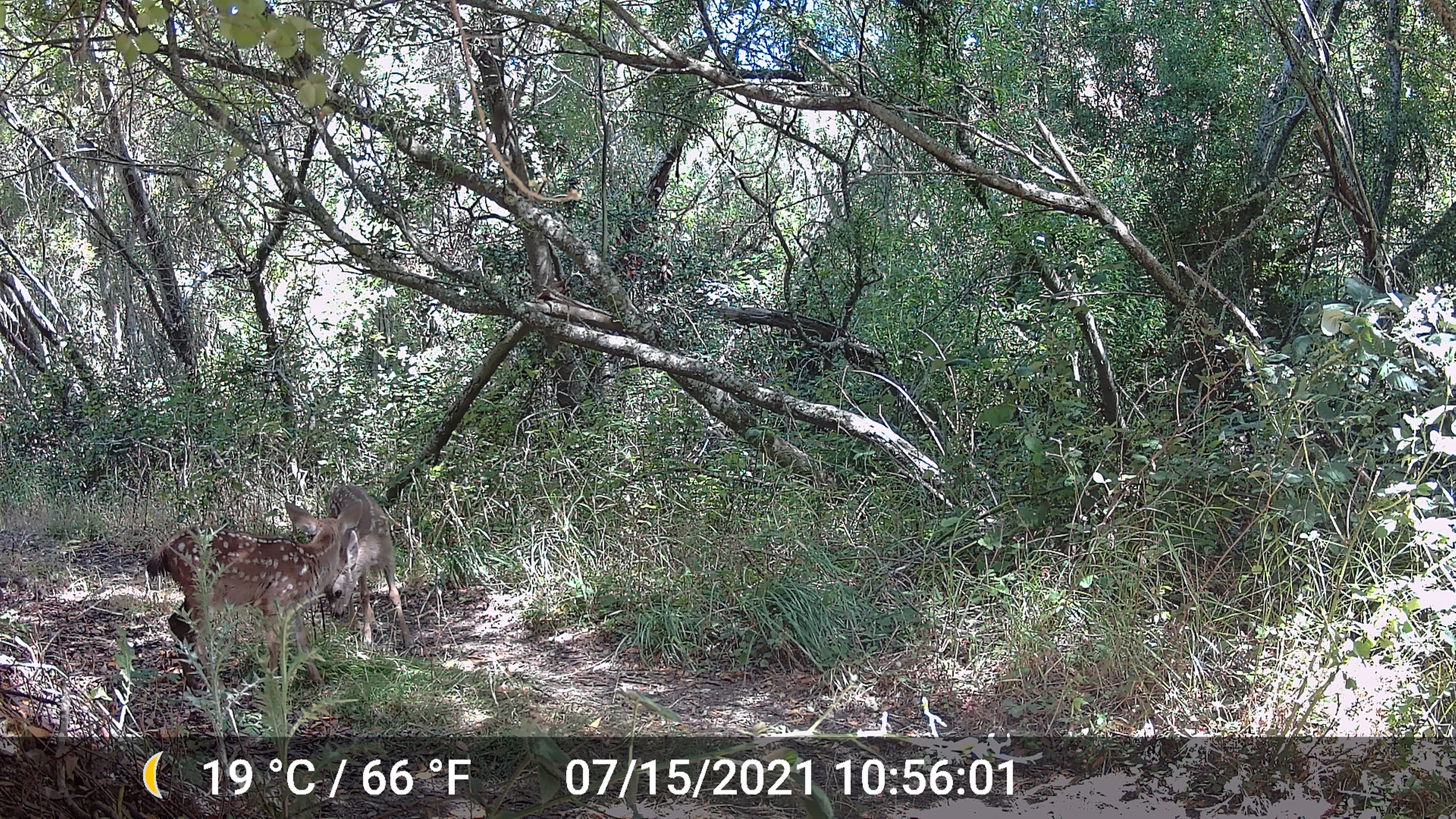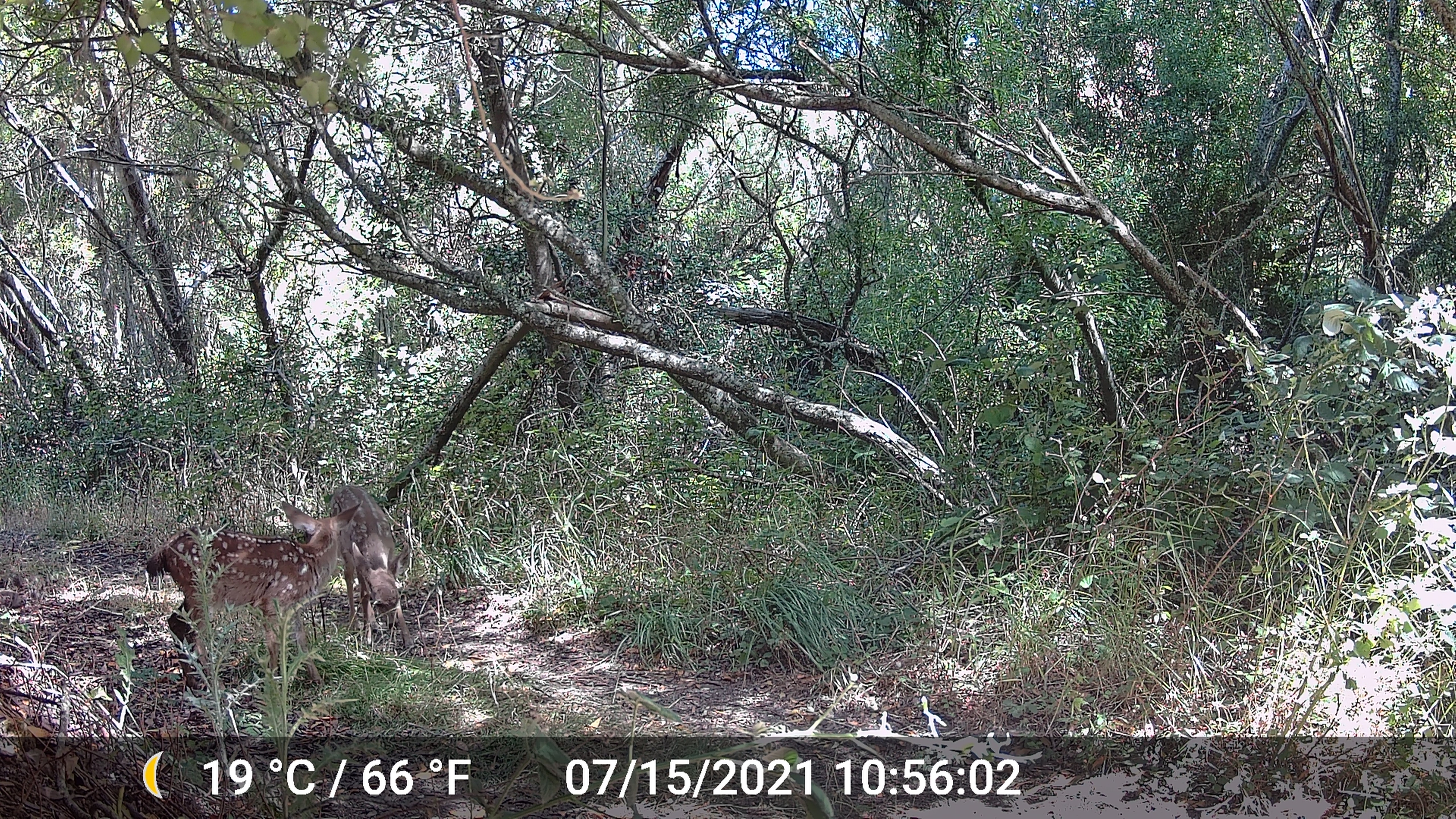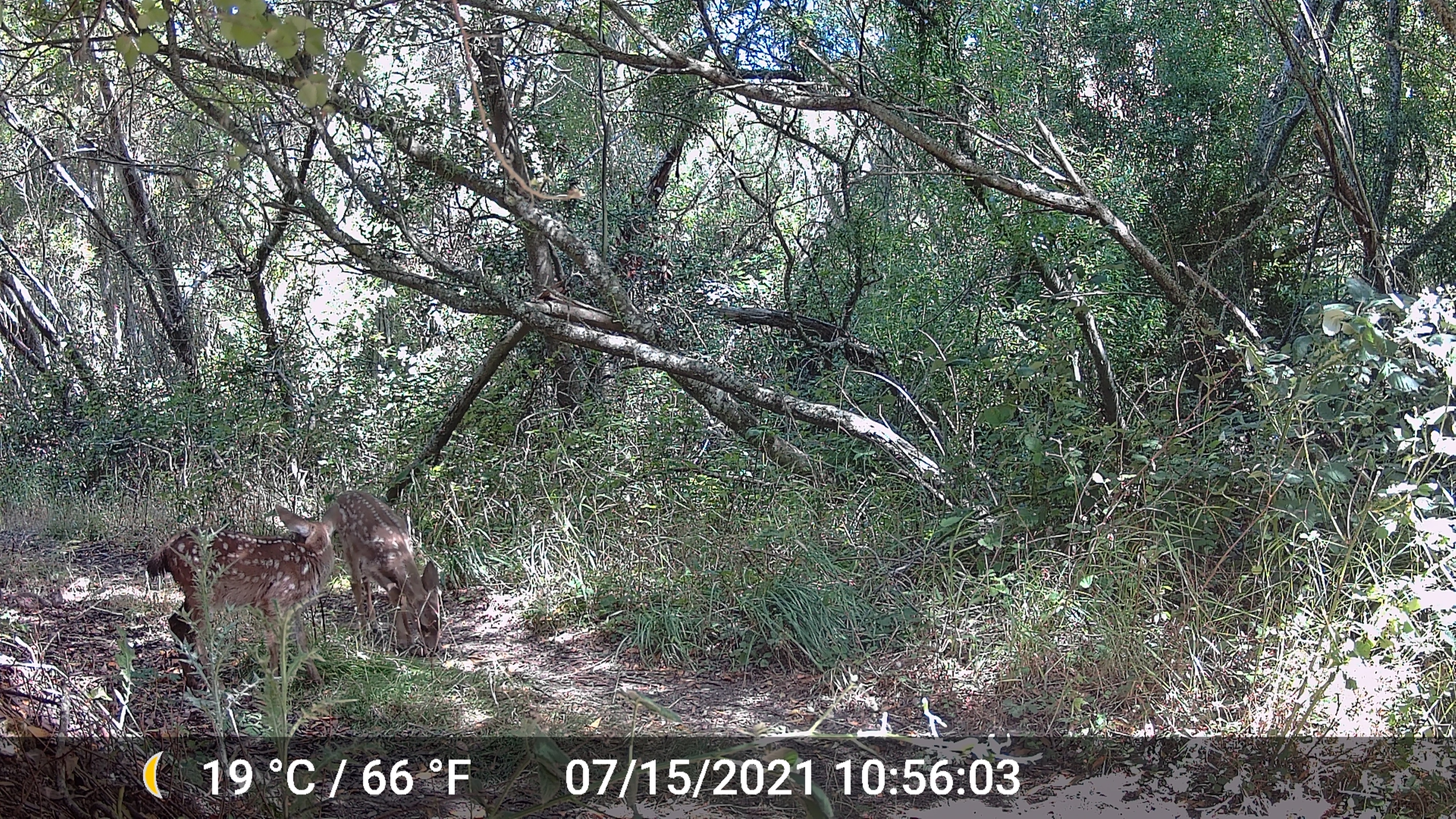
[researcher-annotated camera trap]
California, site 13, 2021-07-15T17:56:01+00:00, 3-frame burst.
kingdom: Animalia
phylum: Chordata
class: Mammalia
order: Artiodactyla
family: Cervidae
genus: Odocoileus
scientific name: Odocoileus hemionus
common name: mule deer